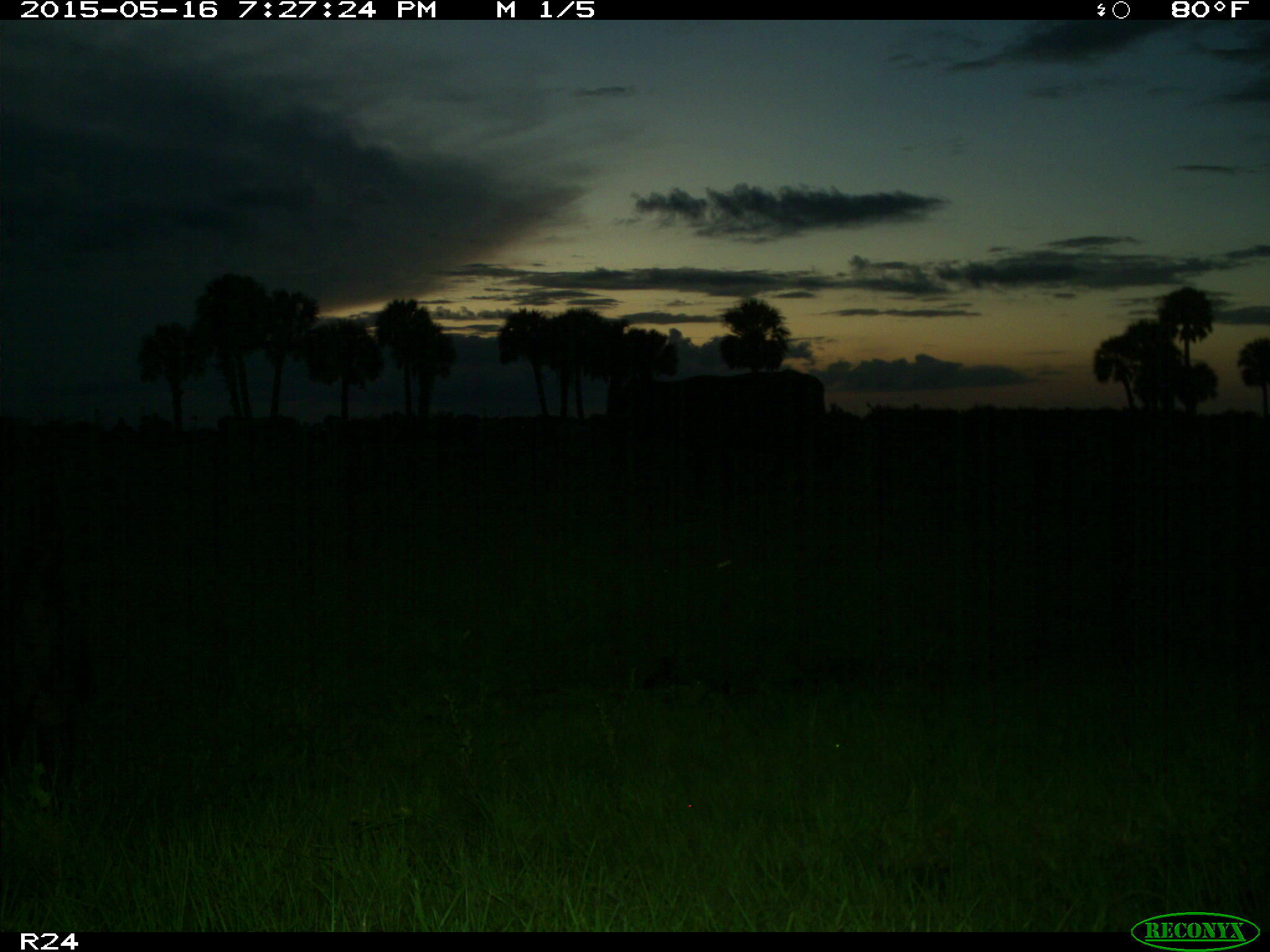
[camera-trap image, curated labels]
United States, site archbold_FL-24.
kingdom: Animalia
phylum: Chordata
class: Mammalia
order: Artiodactyla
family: Bovidae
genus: Bos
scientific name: Bos taurus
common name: domestic cow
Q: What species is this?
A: Bos taurus (domestic cow).